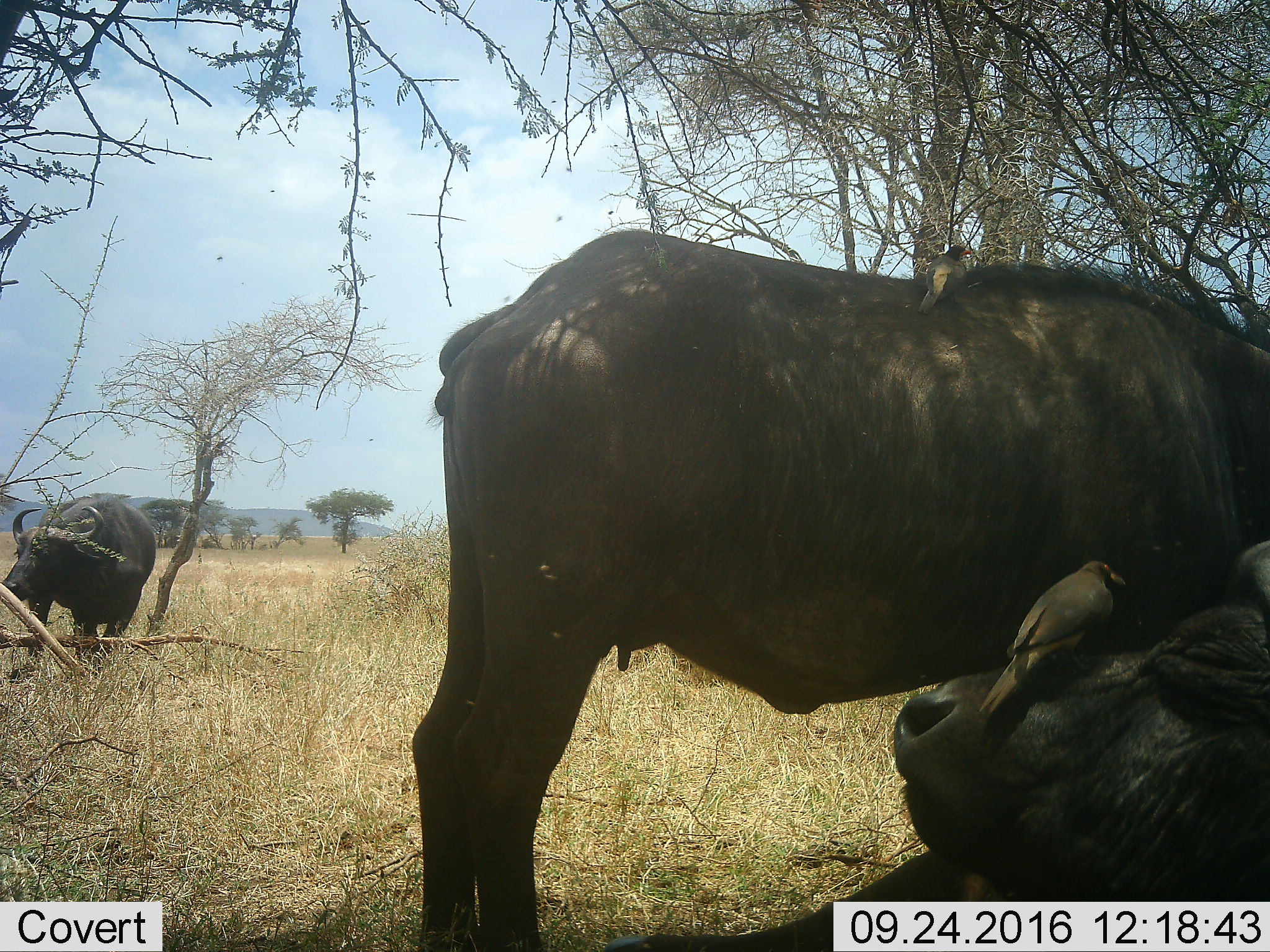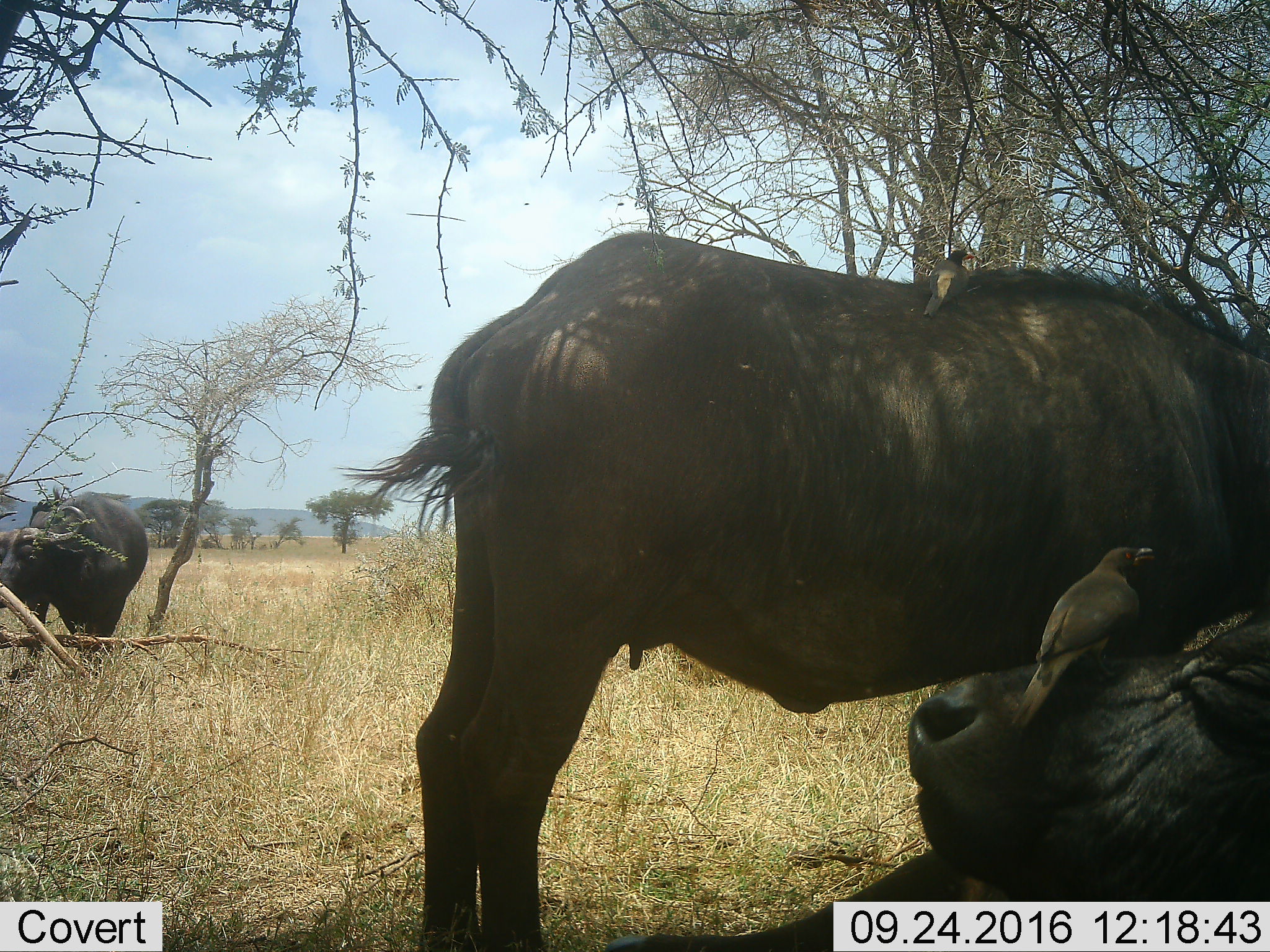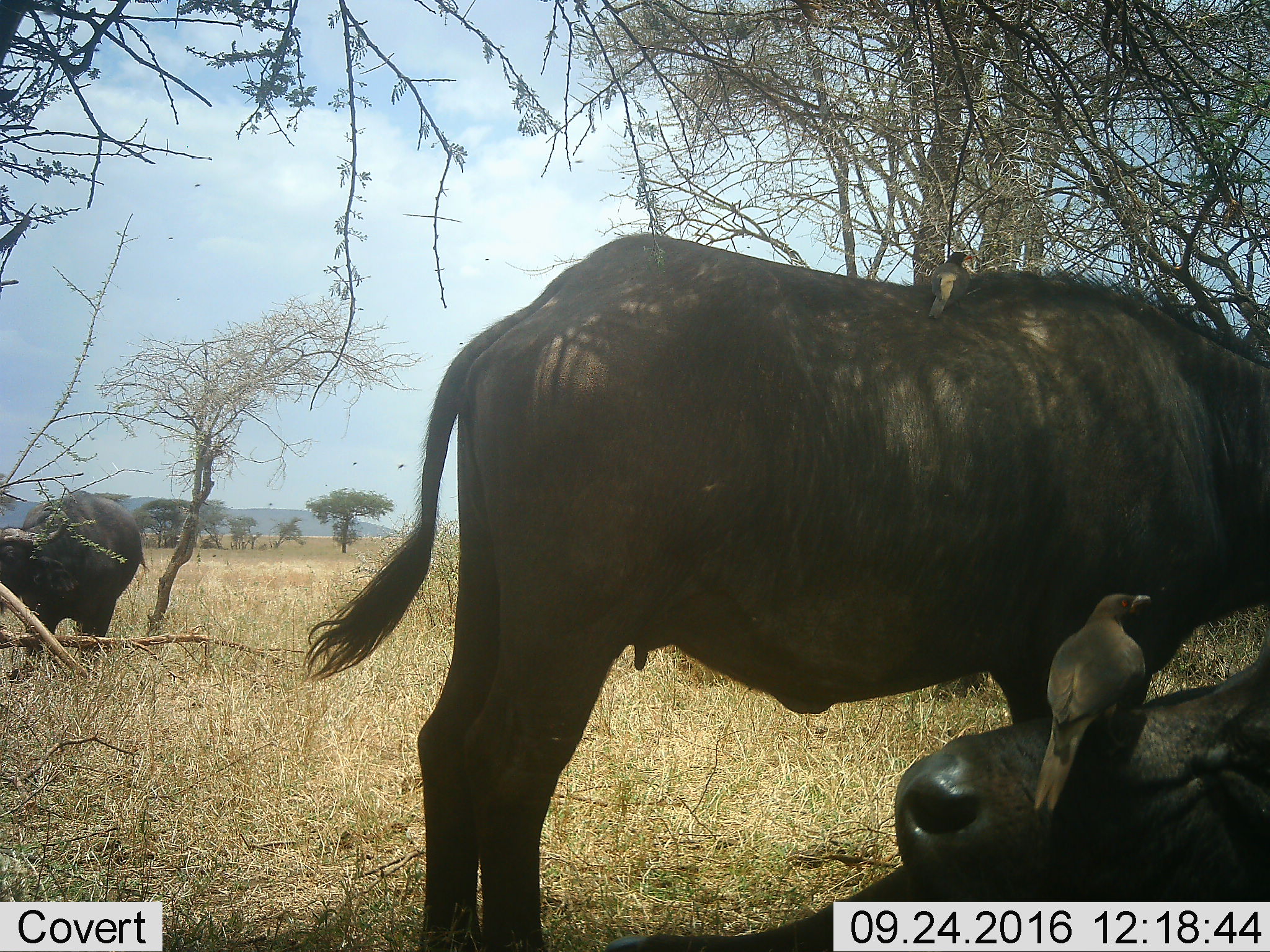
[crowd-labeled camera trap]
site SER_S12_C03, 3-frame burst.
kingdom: Animalia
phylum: Chordata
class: Aves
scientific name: Aves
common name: bird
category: birdother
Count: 2.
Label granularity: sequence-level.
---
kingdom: Animalia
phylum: Chordata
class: Mammalia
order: Artiodactyla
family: Bovidae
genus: Syncerus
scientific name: Syncerus caffer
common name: african buffalo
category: buffalo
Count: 3.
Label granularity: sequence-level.